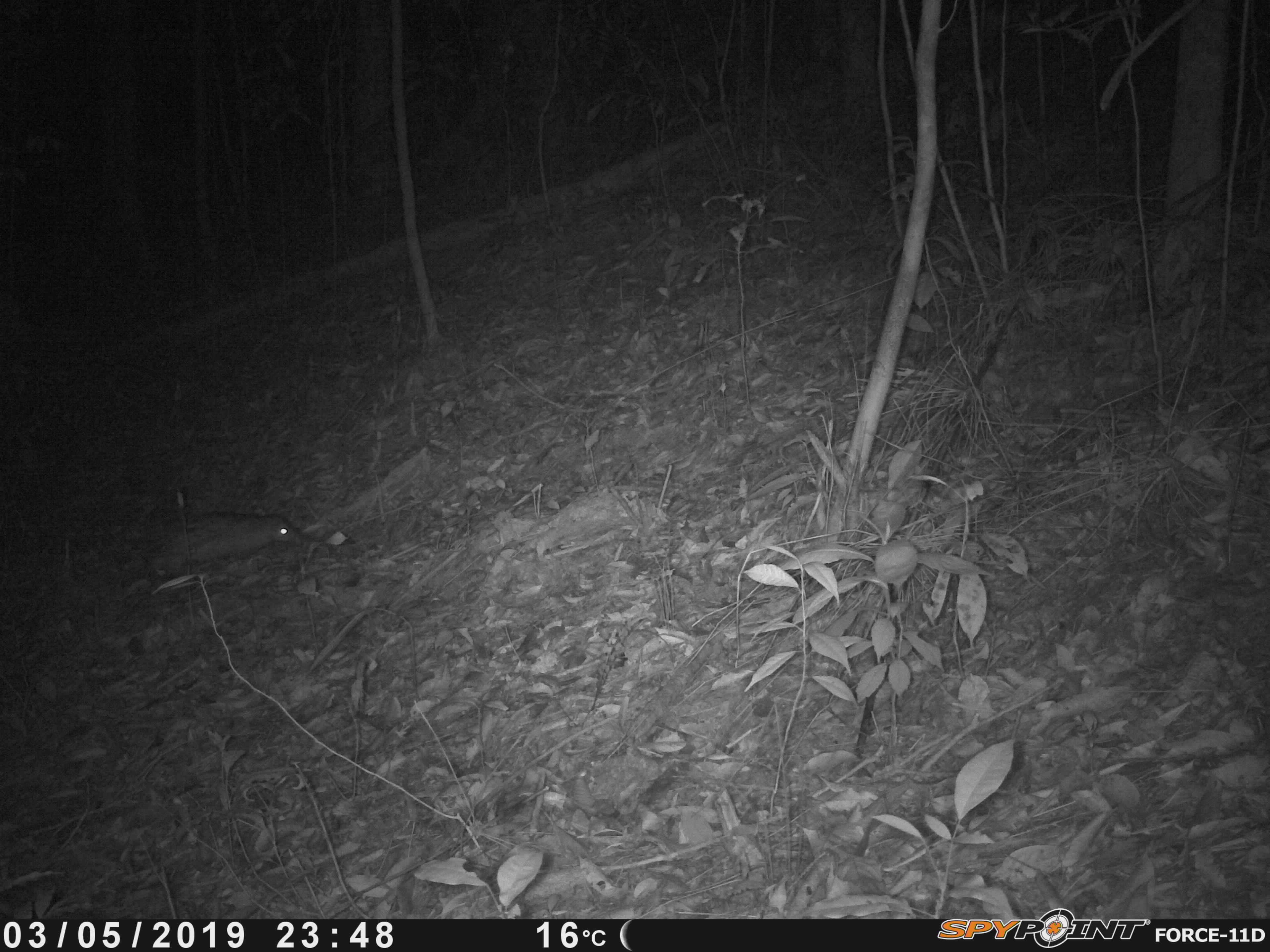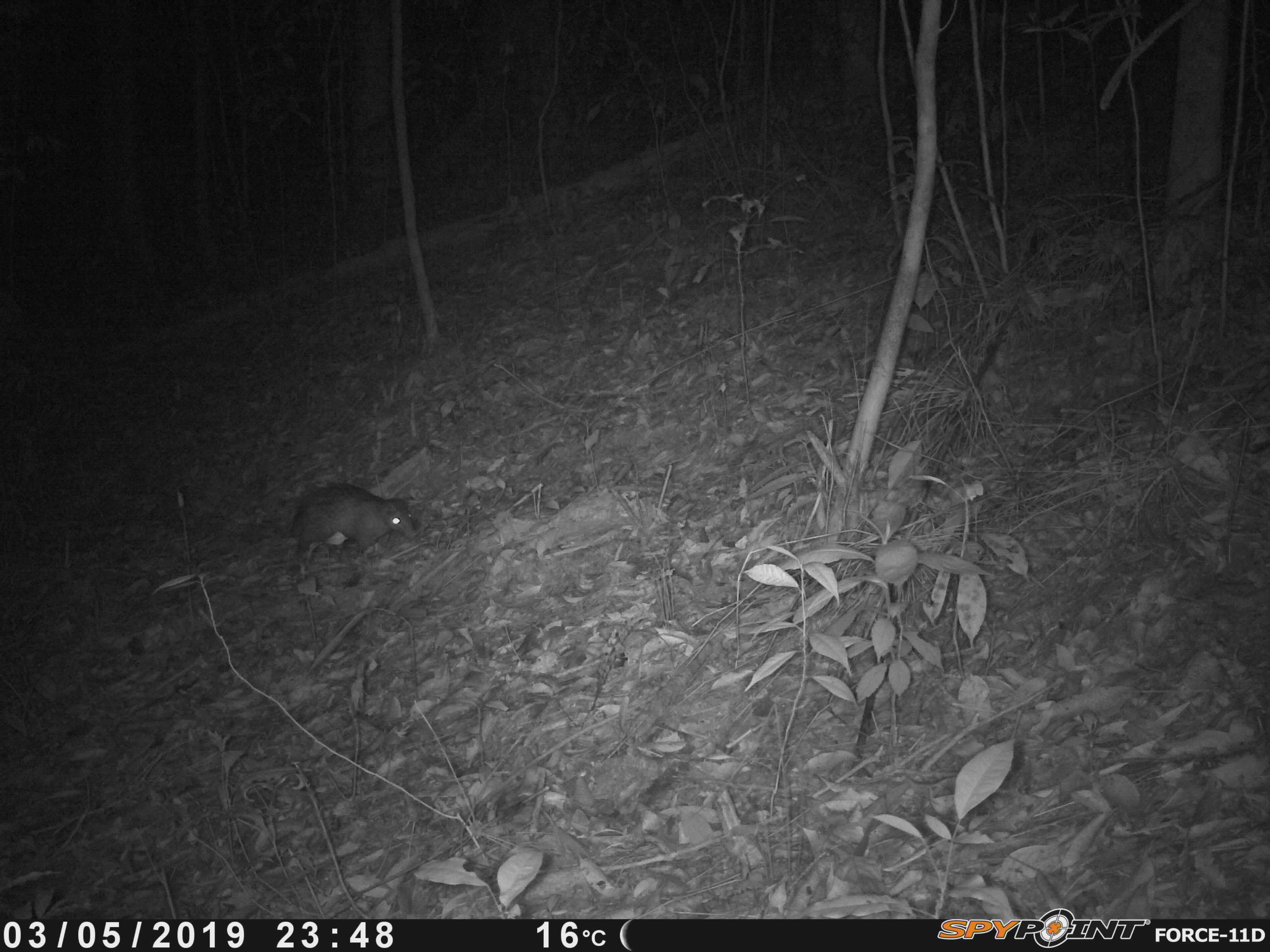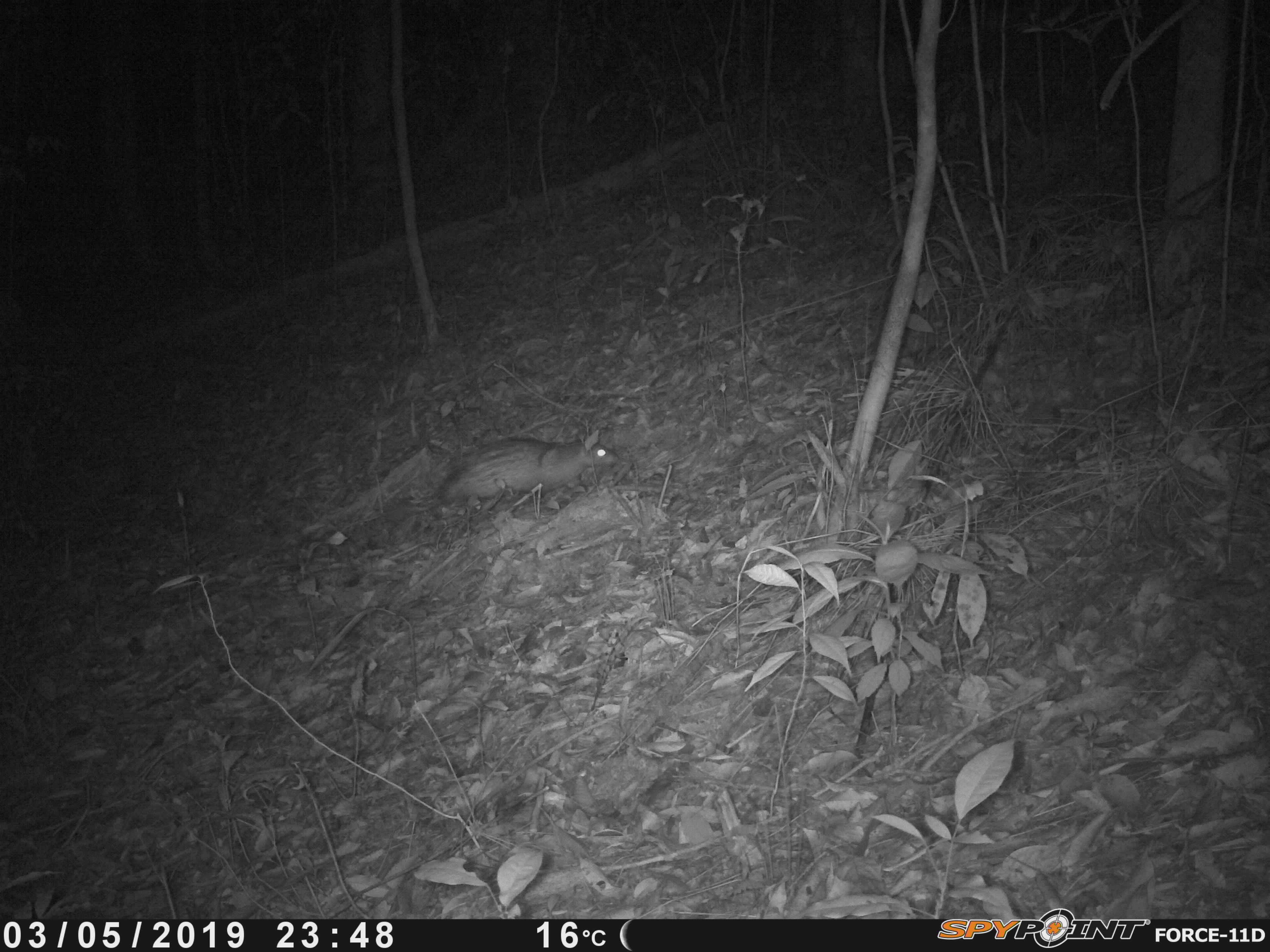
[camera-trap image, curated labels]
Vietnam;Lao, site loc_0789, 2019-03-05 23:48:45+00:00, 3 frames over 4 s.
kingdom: Animalia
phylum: Chordata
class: Mammalia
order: Rodentia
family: Hystricidae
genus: Atherurus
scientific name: Atherurus macrourus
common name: asiatic brush-tailed porcupine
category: asiatic brush tailed porcupine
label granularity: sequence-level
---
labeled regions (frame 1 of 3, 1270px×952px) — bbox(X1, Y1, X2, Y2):
asiatic brush tailed porcupine: bbox(148, 514, 300, 577)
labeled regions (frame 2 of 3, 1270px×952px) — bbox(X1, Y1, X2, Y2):
asiatic brush tailed porcupine: bbox(251, 486, 418, 563)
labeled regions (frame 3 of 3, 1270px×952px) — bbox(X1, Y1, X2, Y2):
asiatic brush tailed porcupine: bbox(435, 427, 618, 506)